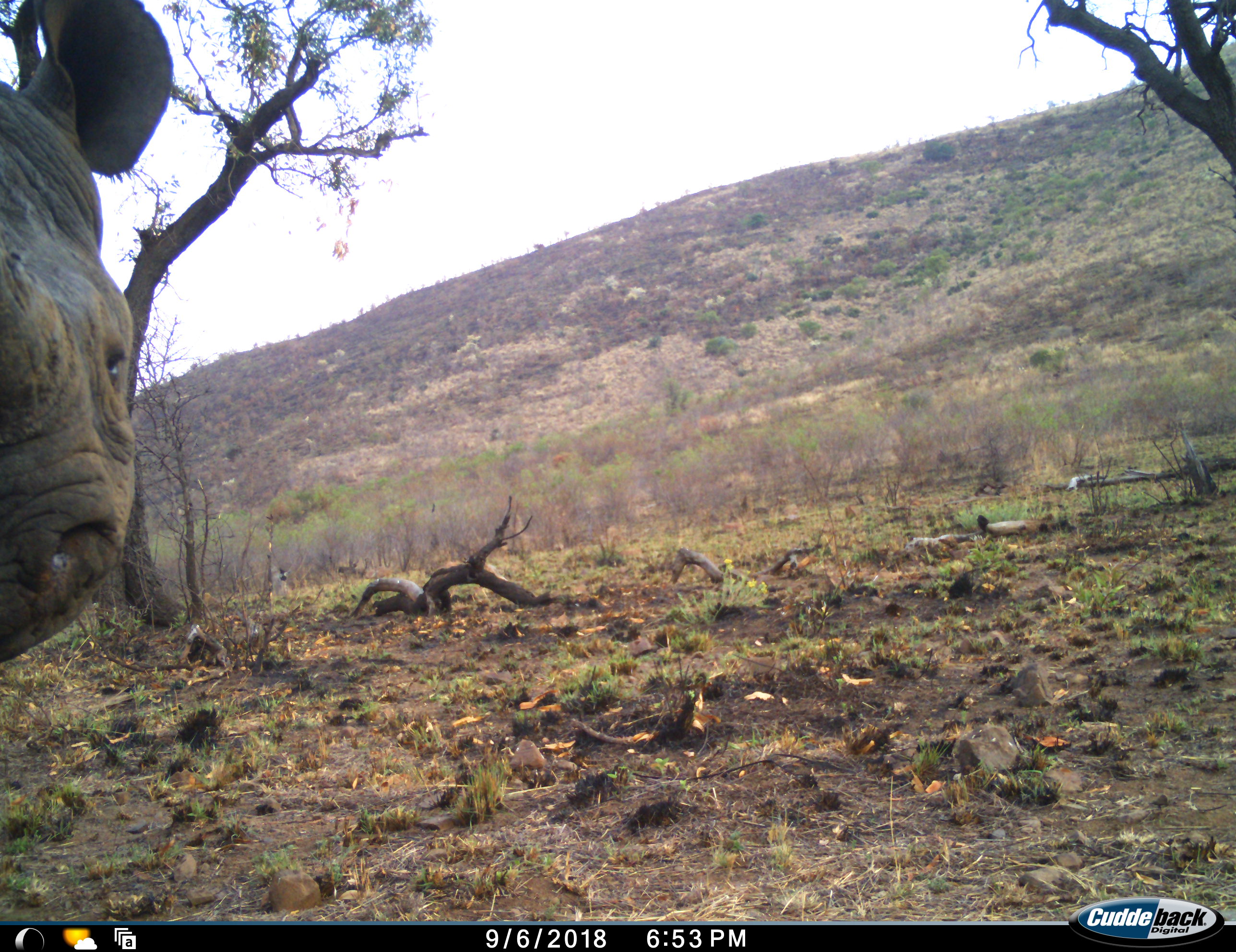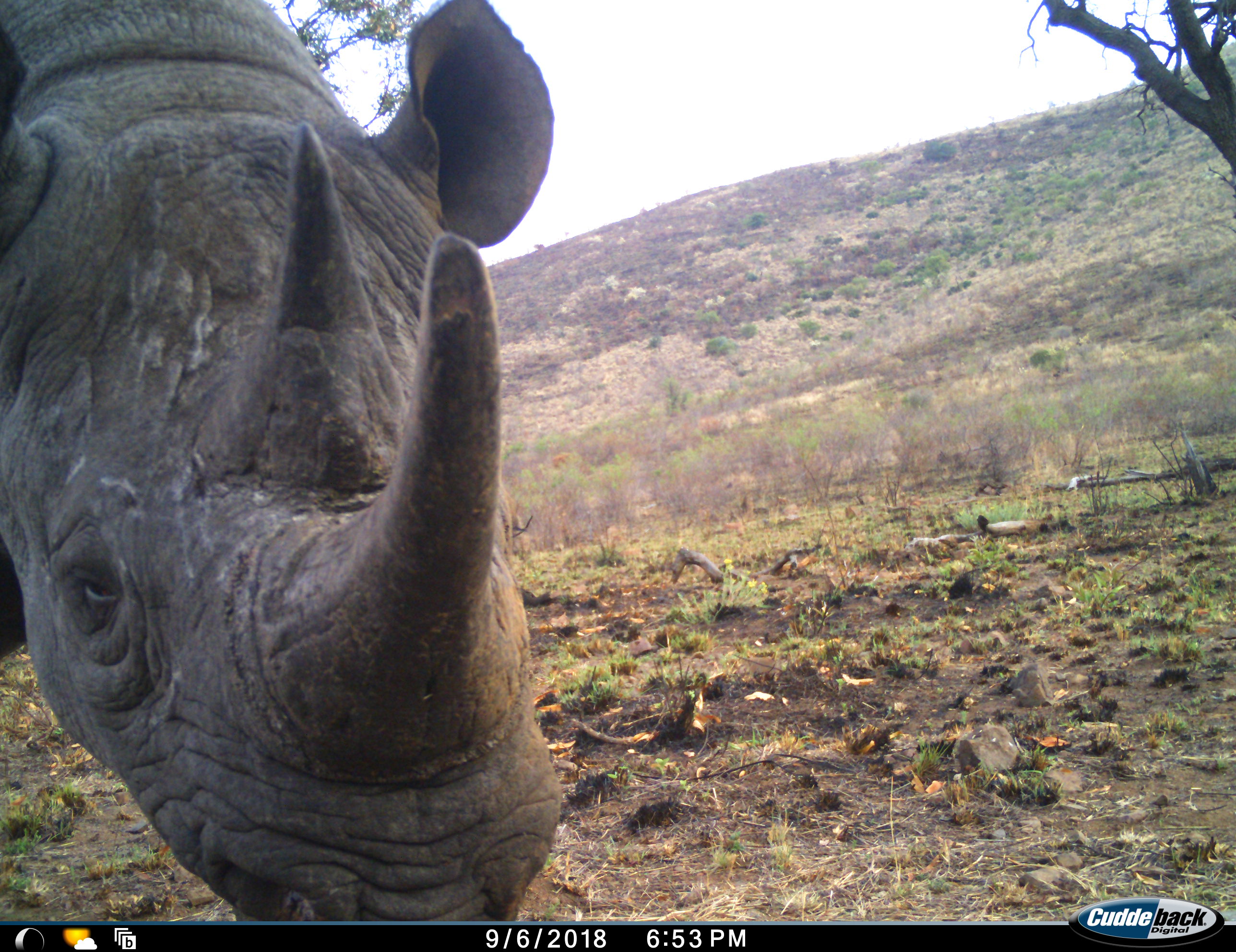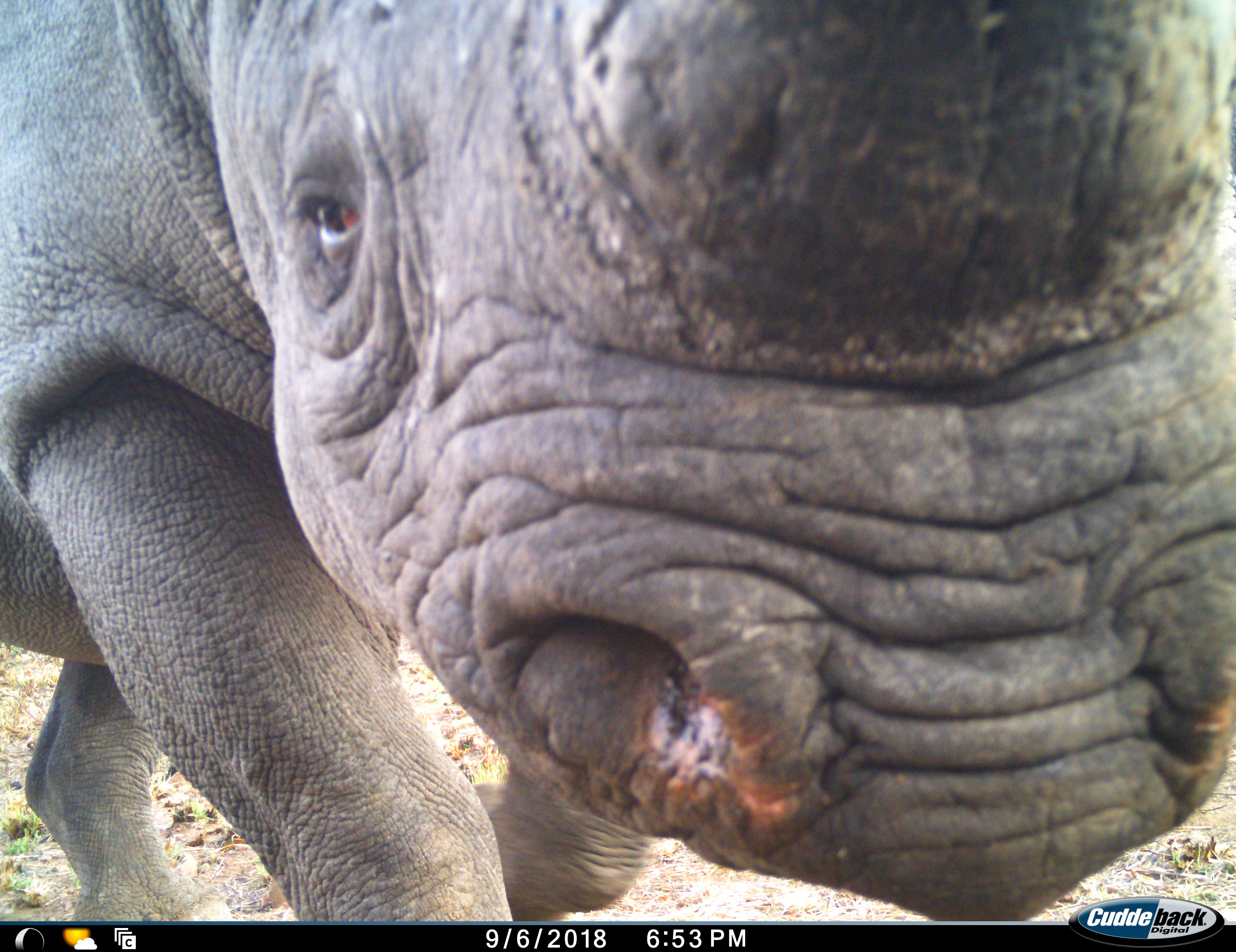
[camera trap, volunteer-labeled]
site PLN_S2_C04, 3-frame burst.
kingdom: Animalia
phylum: Chordata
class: Mammalia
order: Perissodactyla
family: Rhinocerotidae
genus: Diceros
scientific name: Diceros bicornis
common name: black rhinoceros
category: rhinocerosblack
Rhinocerosblack (black rhinoceros) (Diceros bicornis), count 1. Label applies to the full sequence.